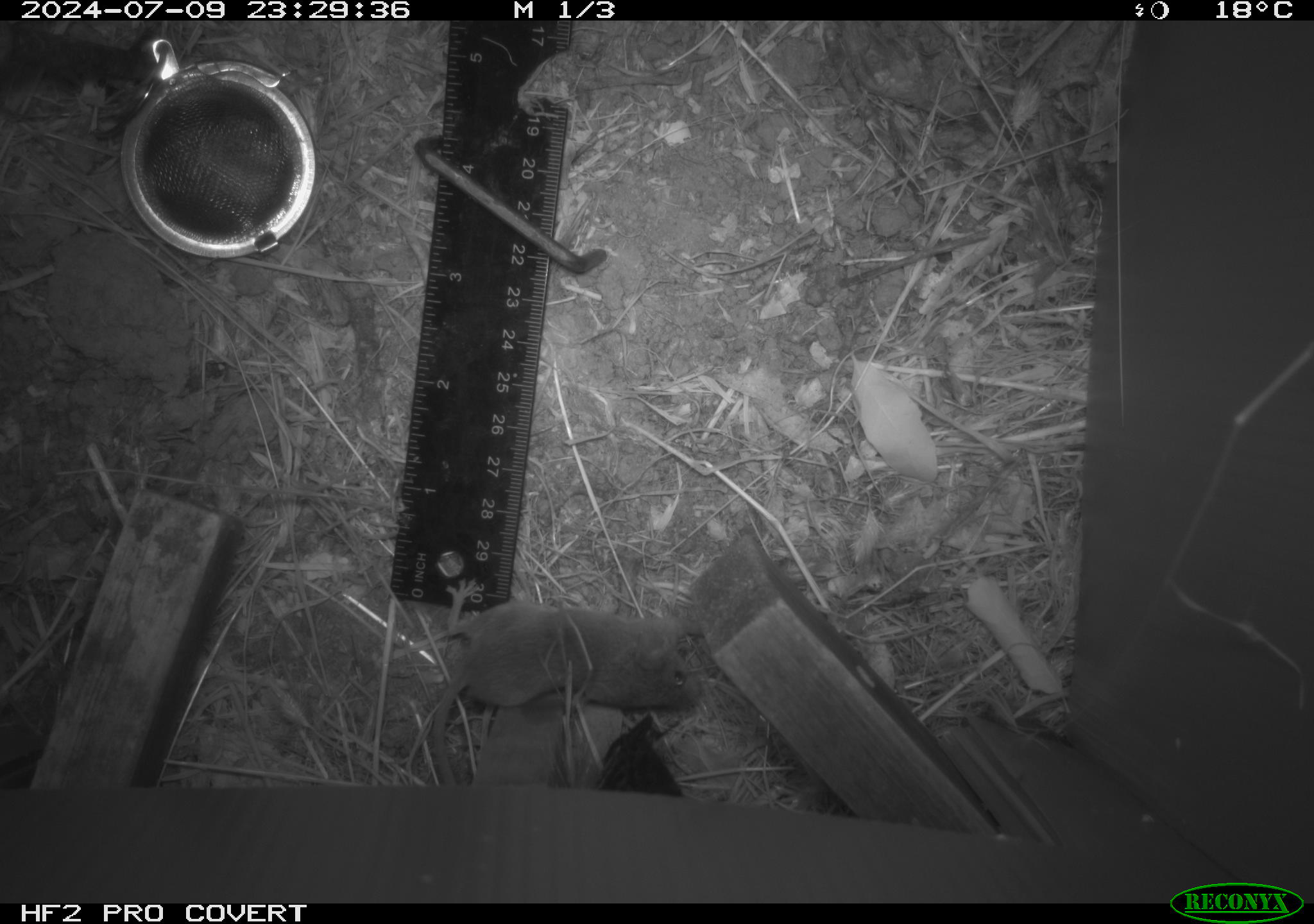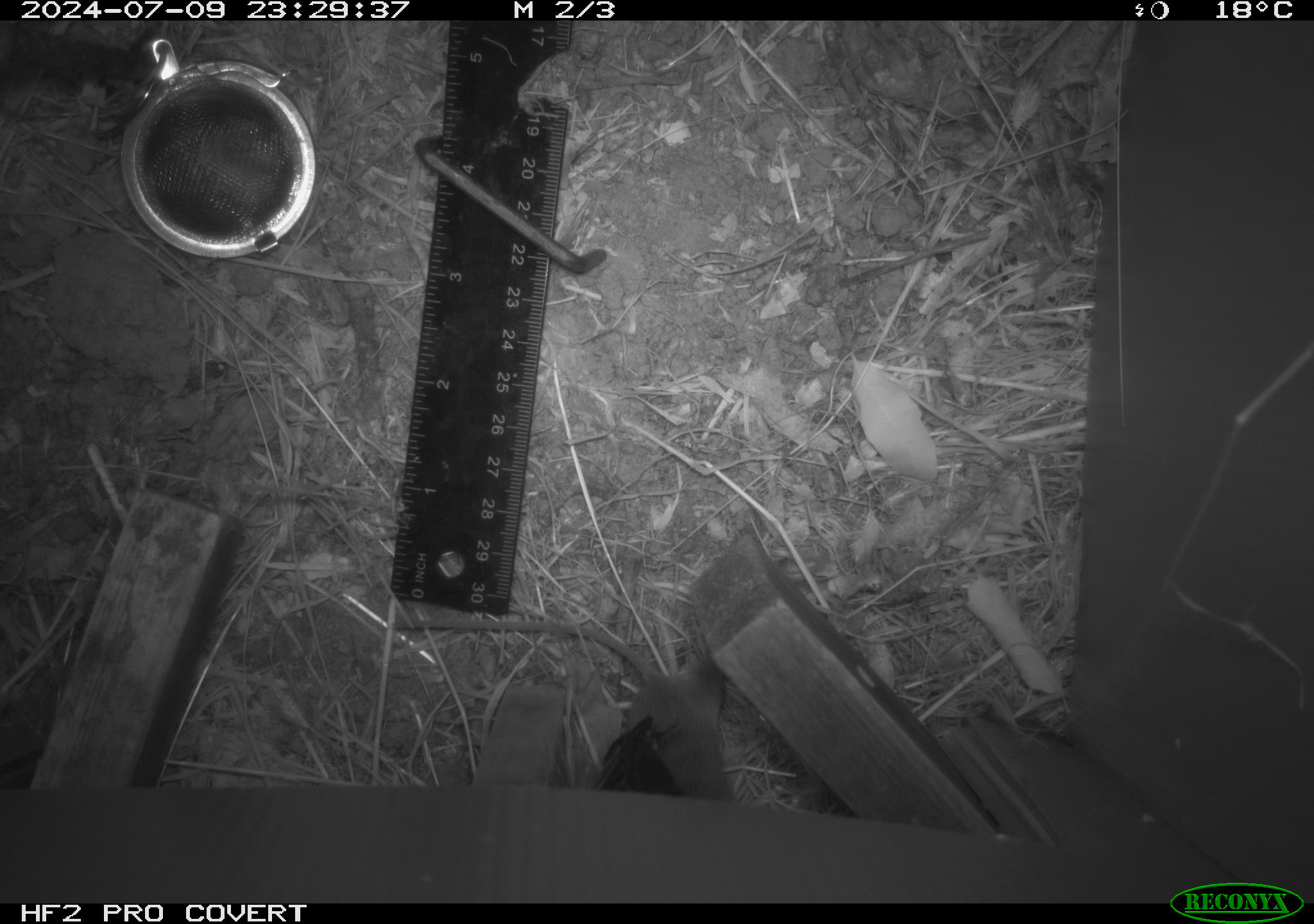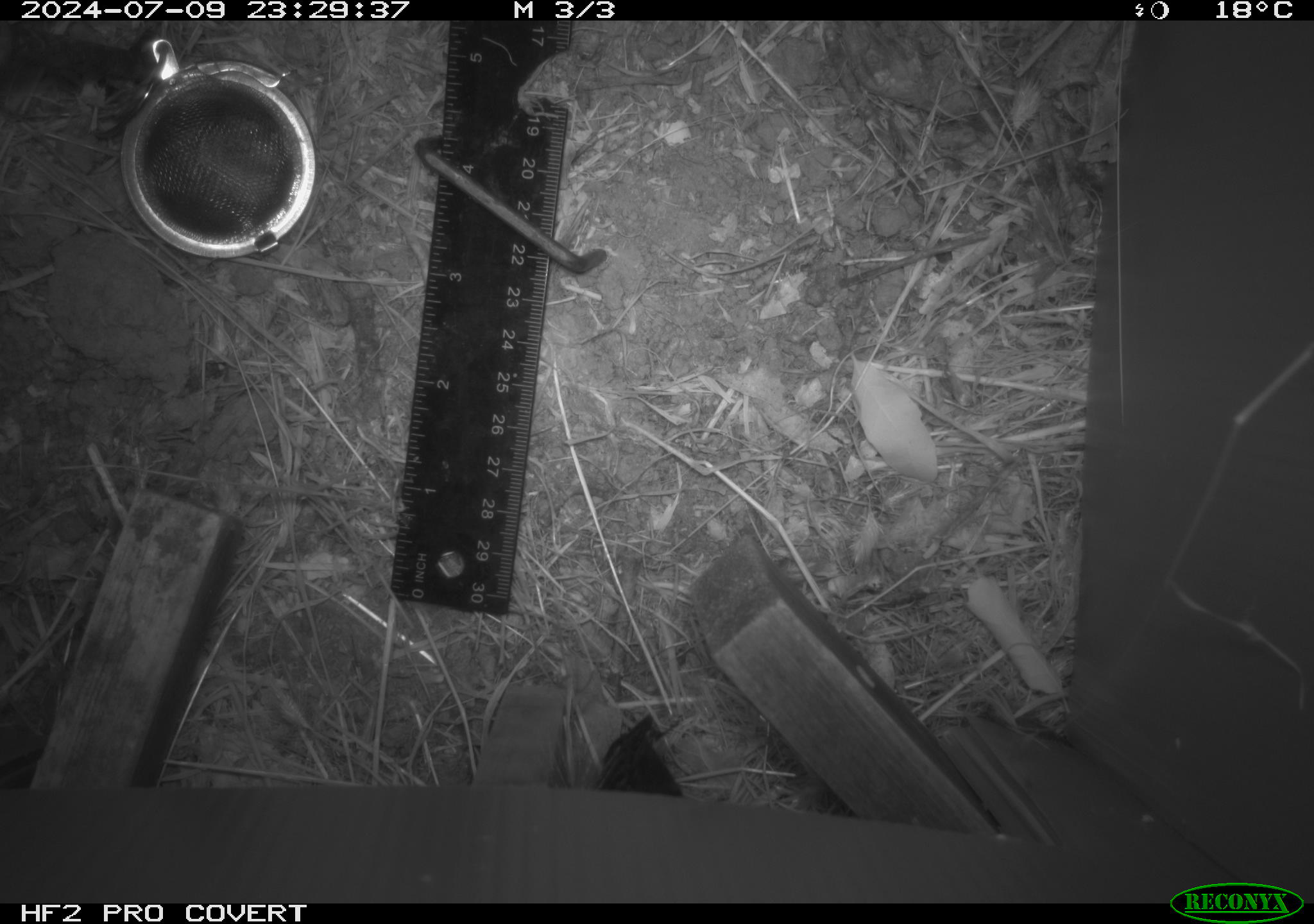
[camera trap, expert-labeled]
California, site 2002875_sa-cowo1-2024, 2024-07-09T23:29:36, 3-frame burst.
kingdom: Animalia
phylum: Chordata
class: Mammalia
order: Rodentia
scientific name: Rodentia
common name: mouse species